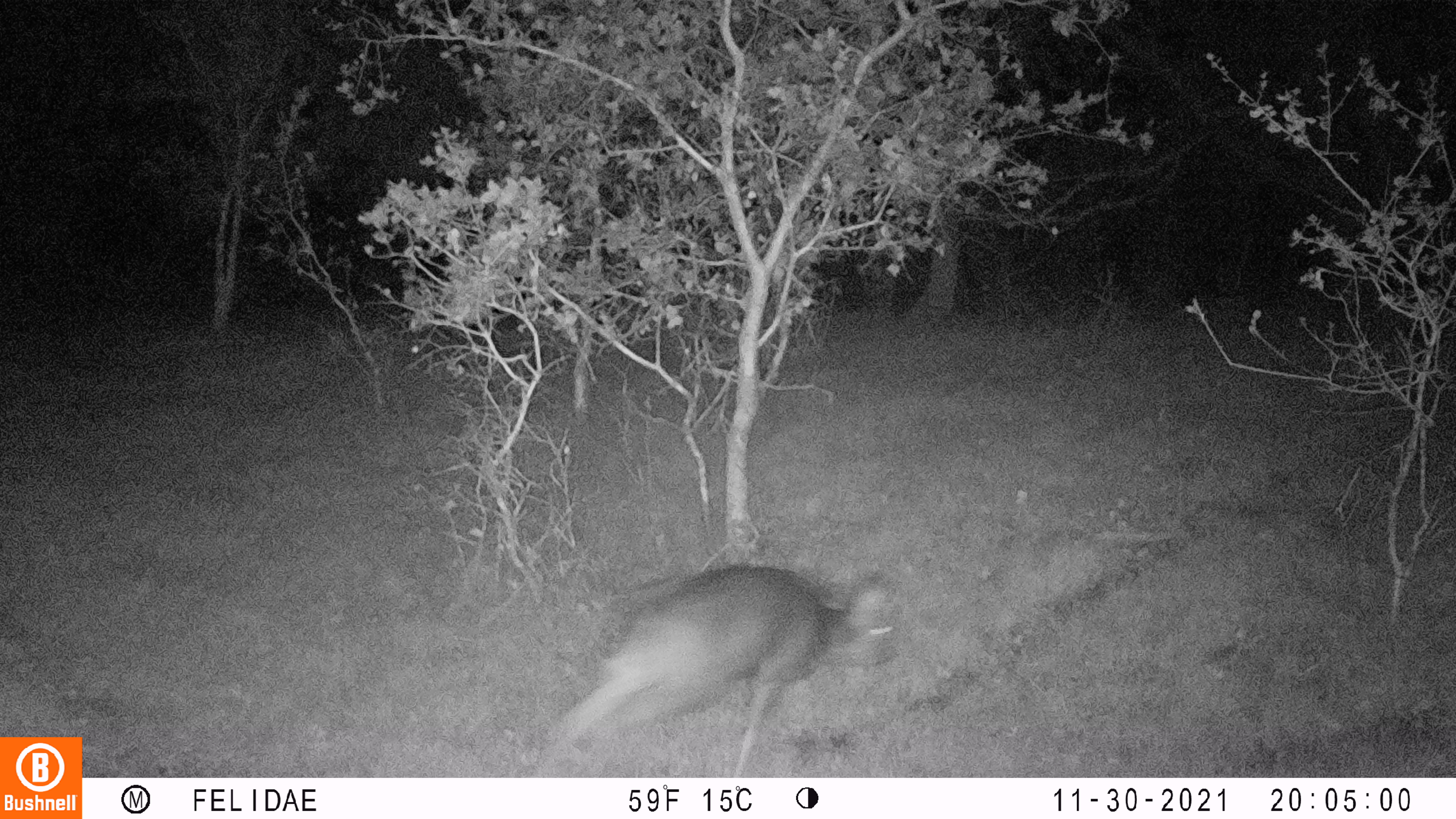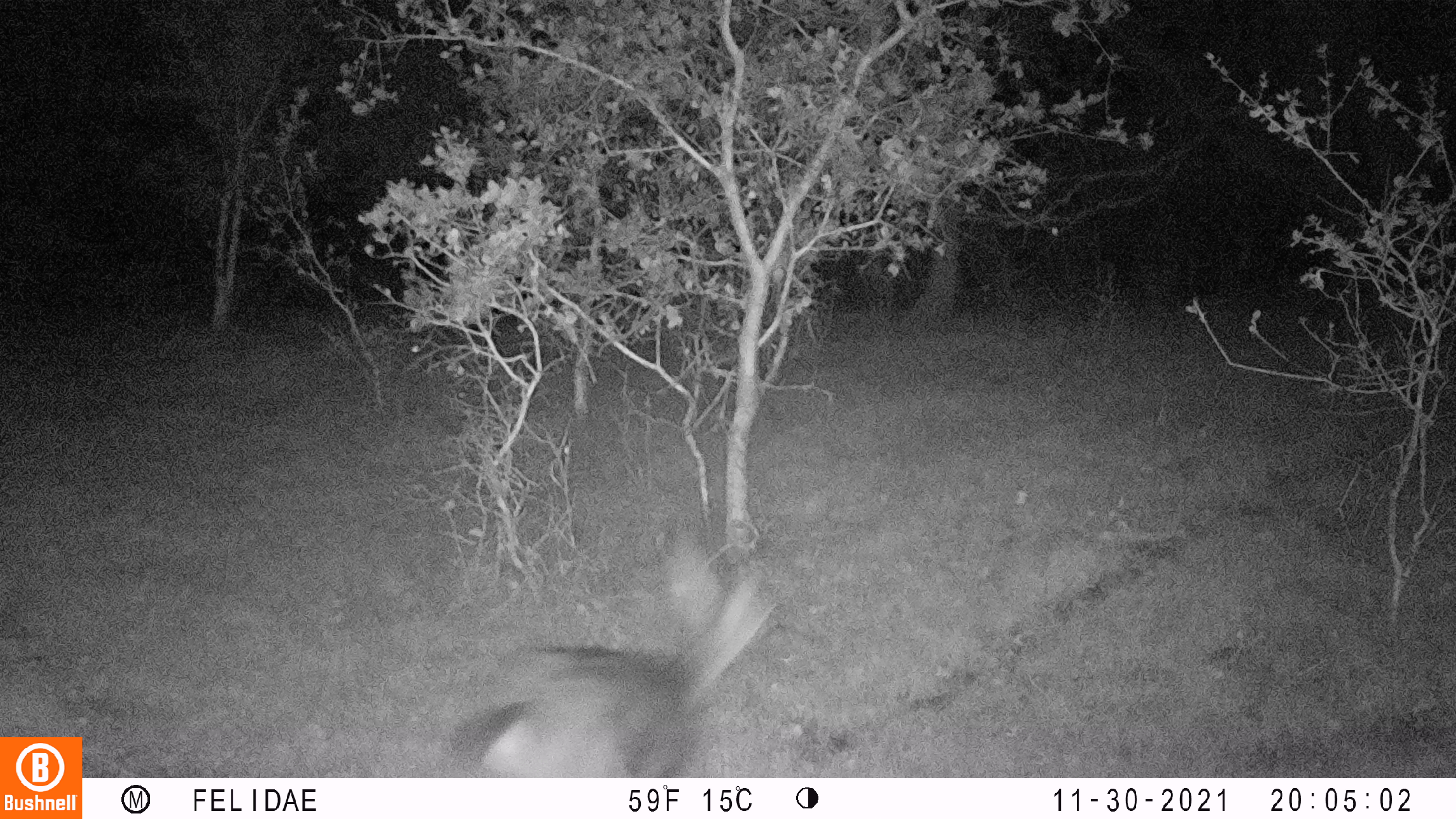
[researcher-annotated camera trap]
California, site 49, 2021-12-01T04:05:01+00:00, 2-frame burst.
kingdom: Animalia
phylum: Chordata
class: Mammalia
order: Artiodactyla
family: Cervidae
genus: Odocoileus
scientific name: Odocoileus hemionus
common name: mule deer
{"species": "mule deer (Odocoileus hemionus)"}